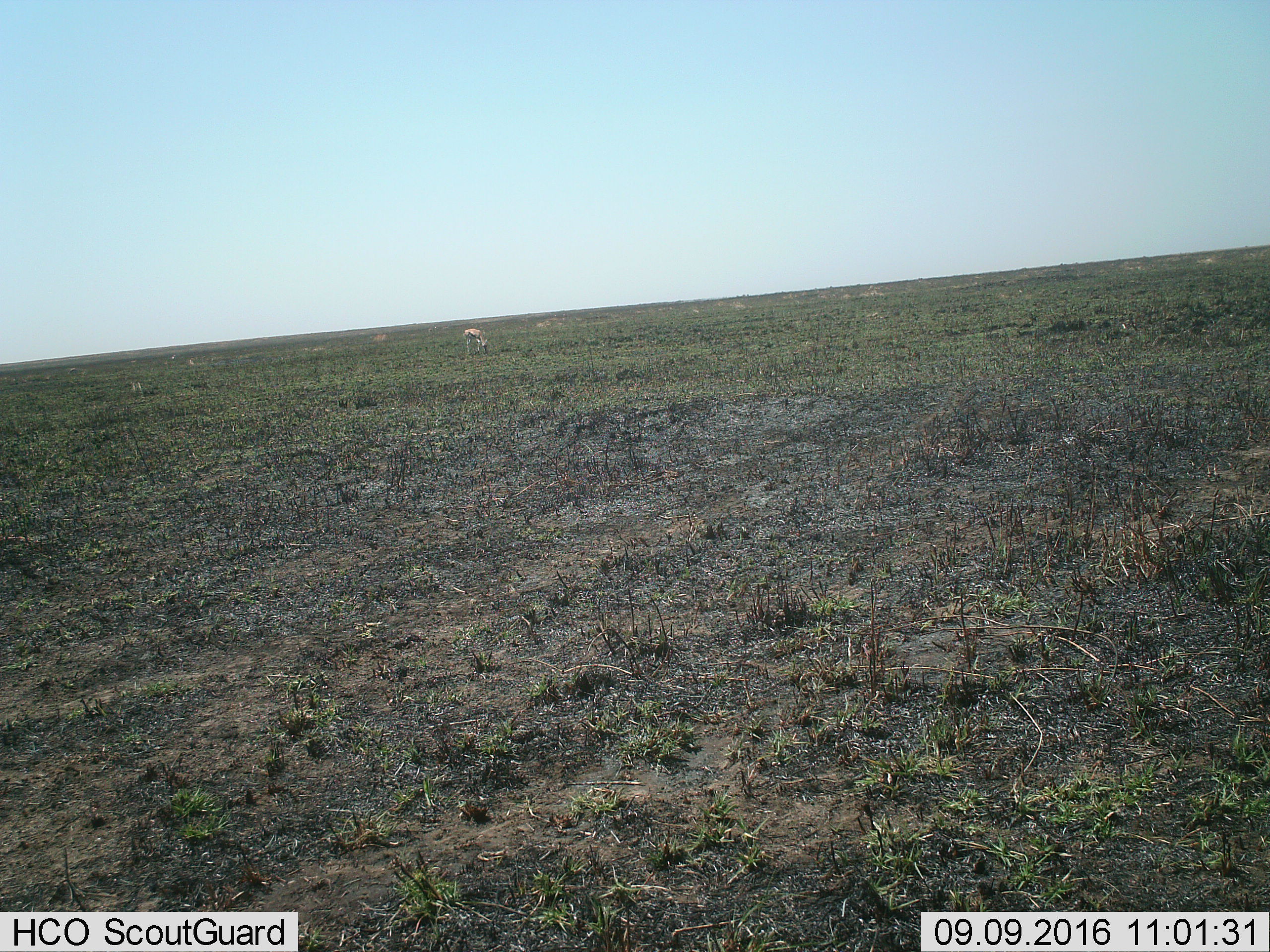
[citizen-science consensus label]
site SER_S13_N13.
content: unidentified animal